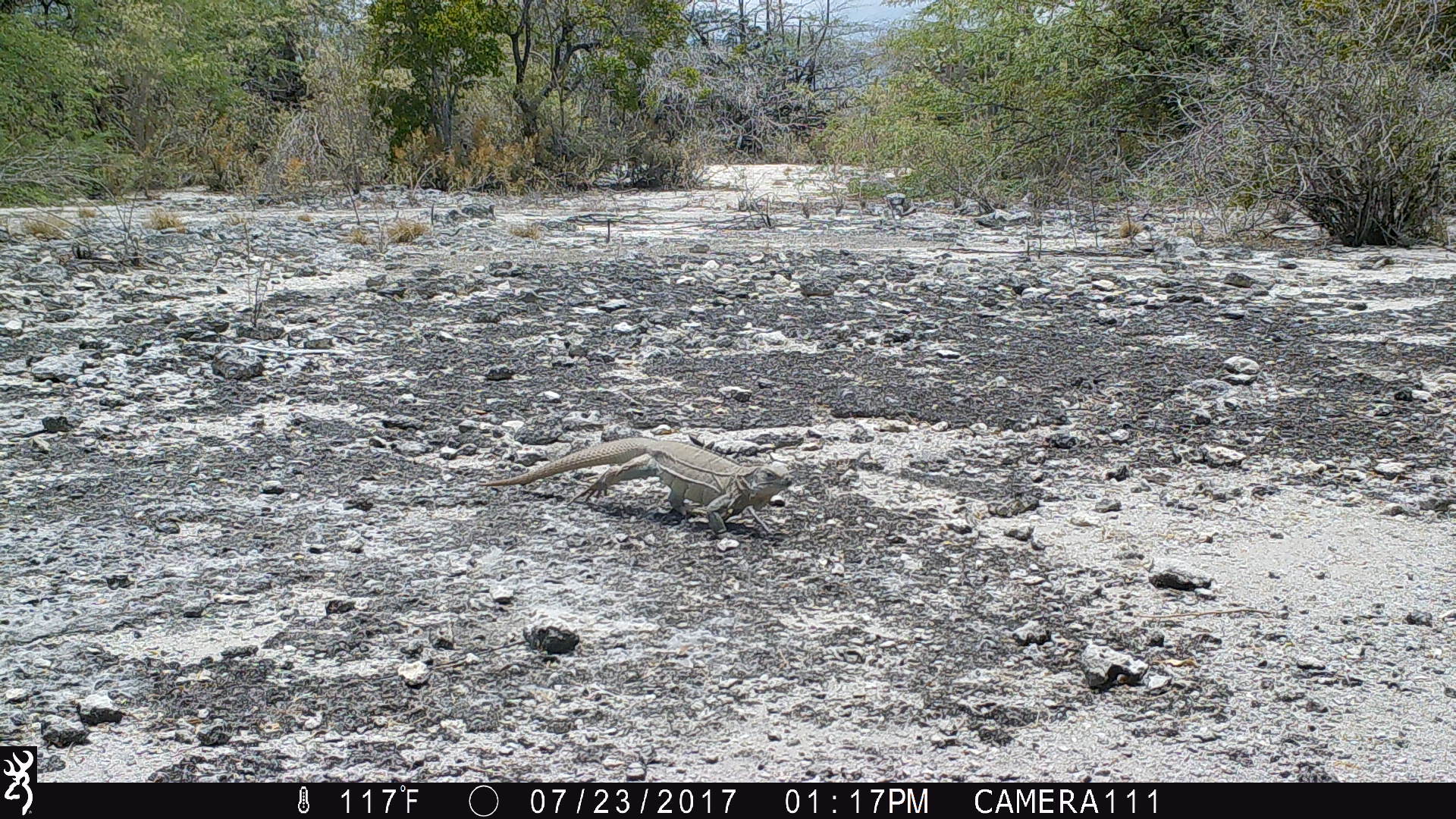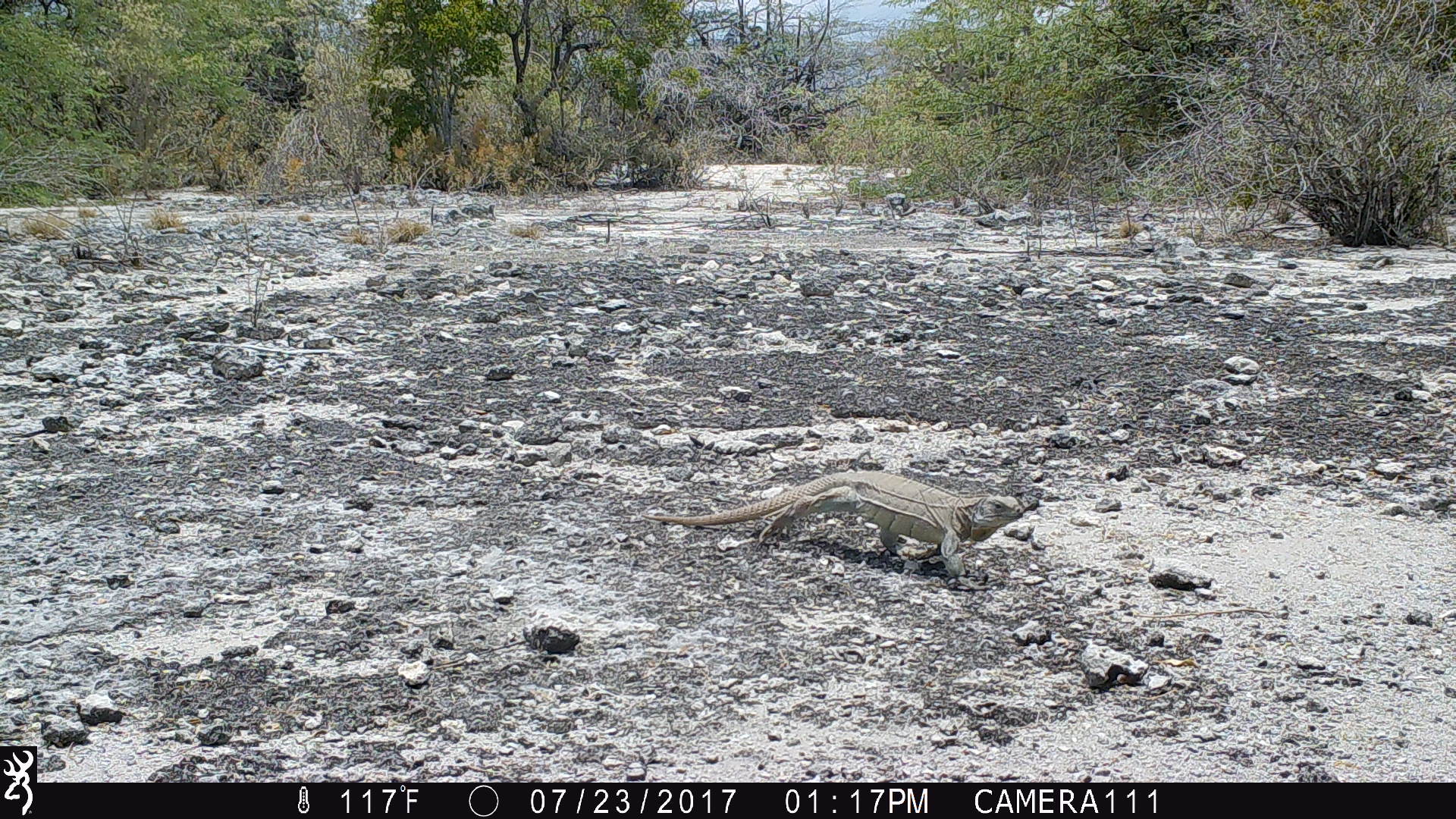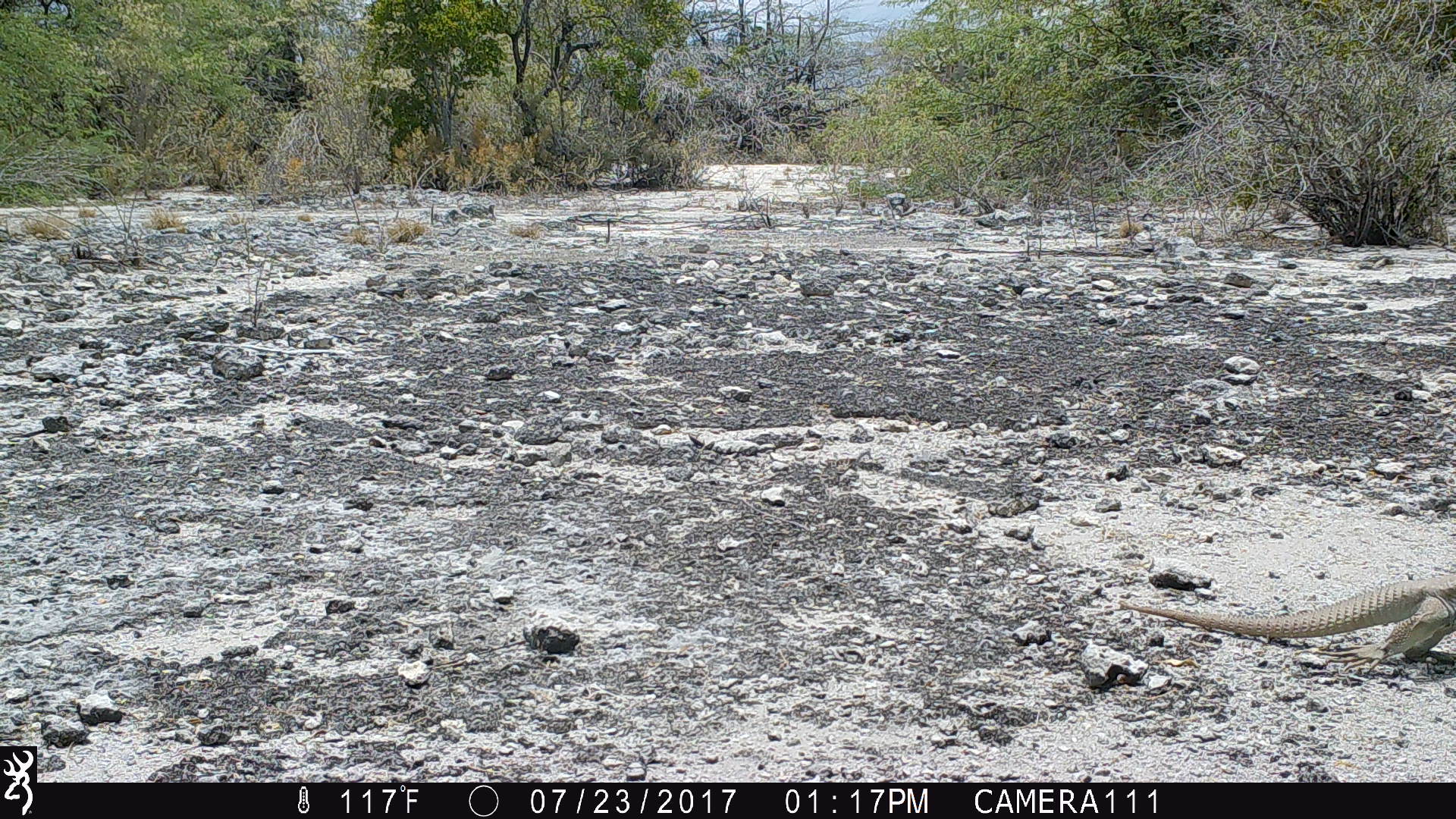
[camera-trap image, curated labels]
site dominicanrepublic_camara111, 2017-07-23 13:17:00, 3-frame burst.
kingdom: Animalia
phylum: Chordata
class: Reptilia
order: Squamata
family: Iguanidae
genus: Iguana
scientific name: Iguana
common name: typical iguanas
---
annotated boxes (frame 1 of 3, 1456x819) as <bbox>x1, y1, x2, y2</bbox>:
iguana: <bbox>478, 436, 791, 538</bbox>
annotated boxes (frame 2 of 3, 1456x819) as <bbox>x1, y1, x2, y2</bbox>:
iguana: <bbox>632, 476, 1028, 573</bbox>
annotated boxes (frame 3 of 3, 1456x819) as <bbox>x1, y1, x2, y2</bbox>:
iguana: <bbox>1109, 569, 1456, 673</bbox>